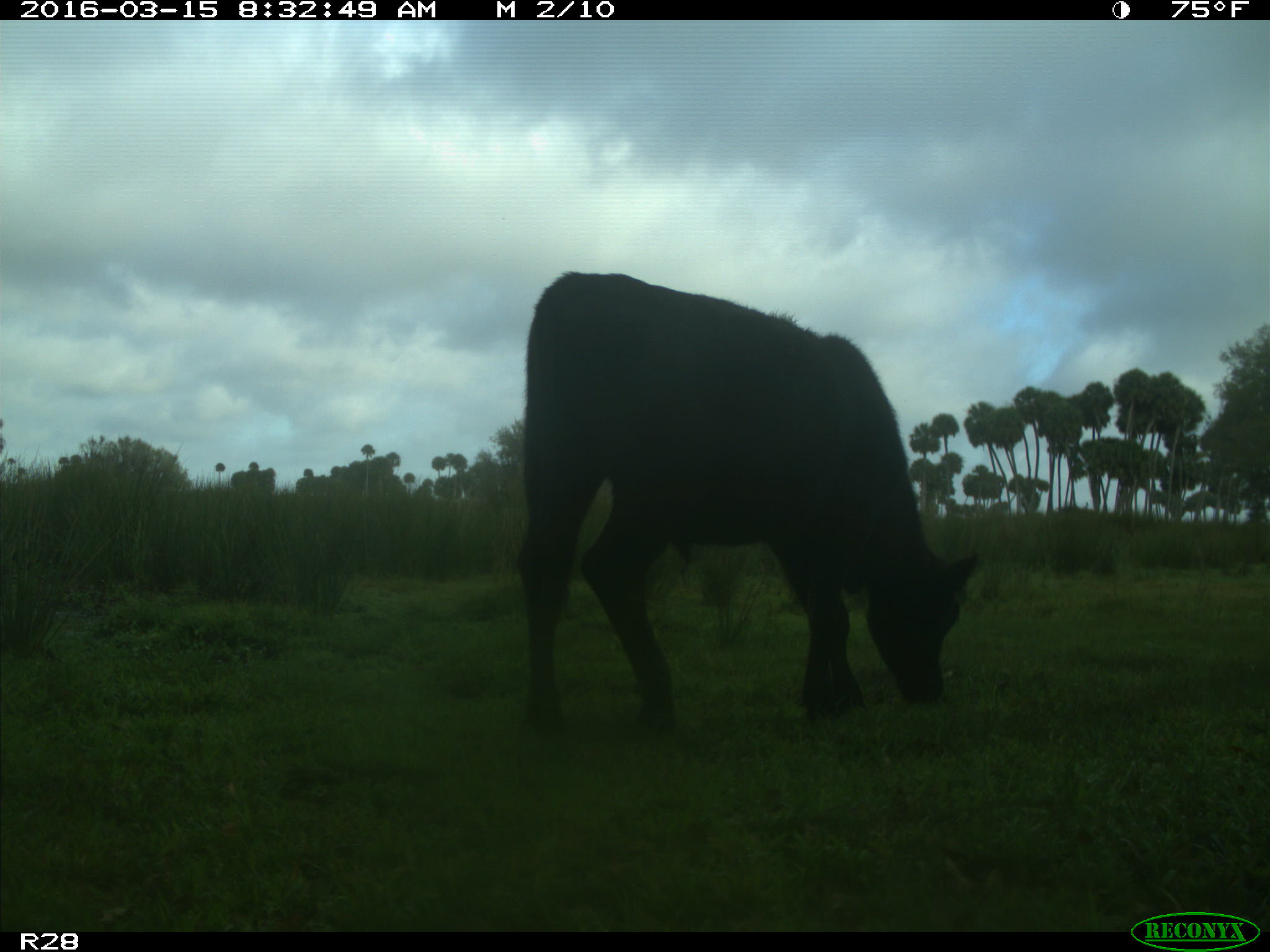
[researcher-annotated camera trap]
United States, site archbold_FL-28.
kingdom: Animalia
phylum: Chordata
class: Mammalia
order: Artiodactyla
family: Bovidae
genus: Bos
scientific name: Bos taurus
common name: domestic cow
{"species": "Bos taurus (domestic cow)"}